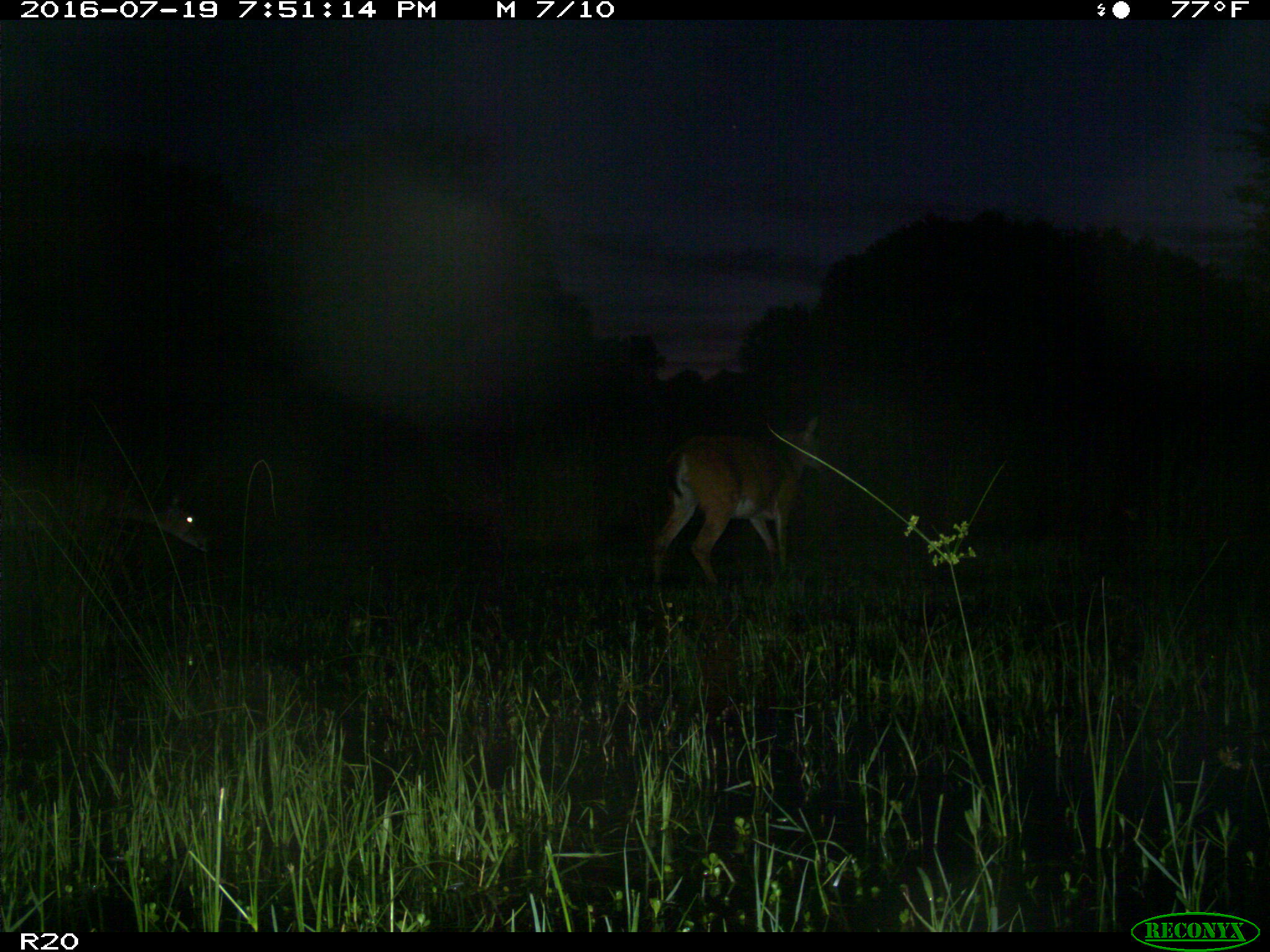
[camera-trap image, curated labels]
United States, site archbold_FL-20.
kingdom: Animalia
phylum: Chordata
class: Mammalia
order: Artiodactyla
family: Cervidae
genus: Odocoileus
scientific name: Odocoileus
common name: deer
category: unidentified deer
Unidentified deer (deer) (Odocoileus).